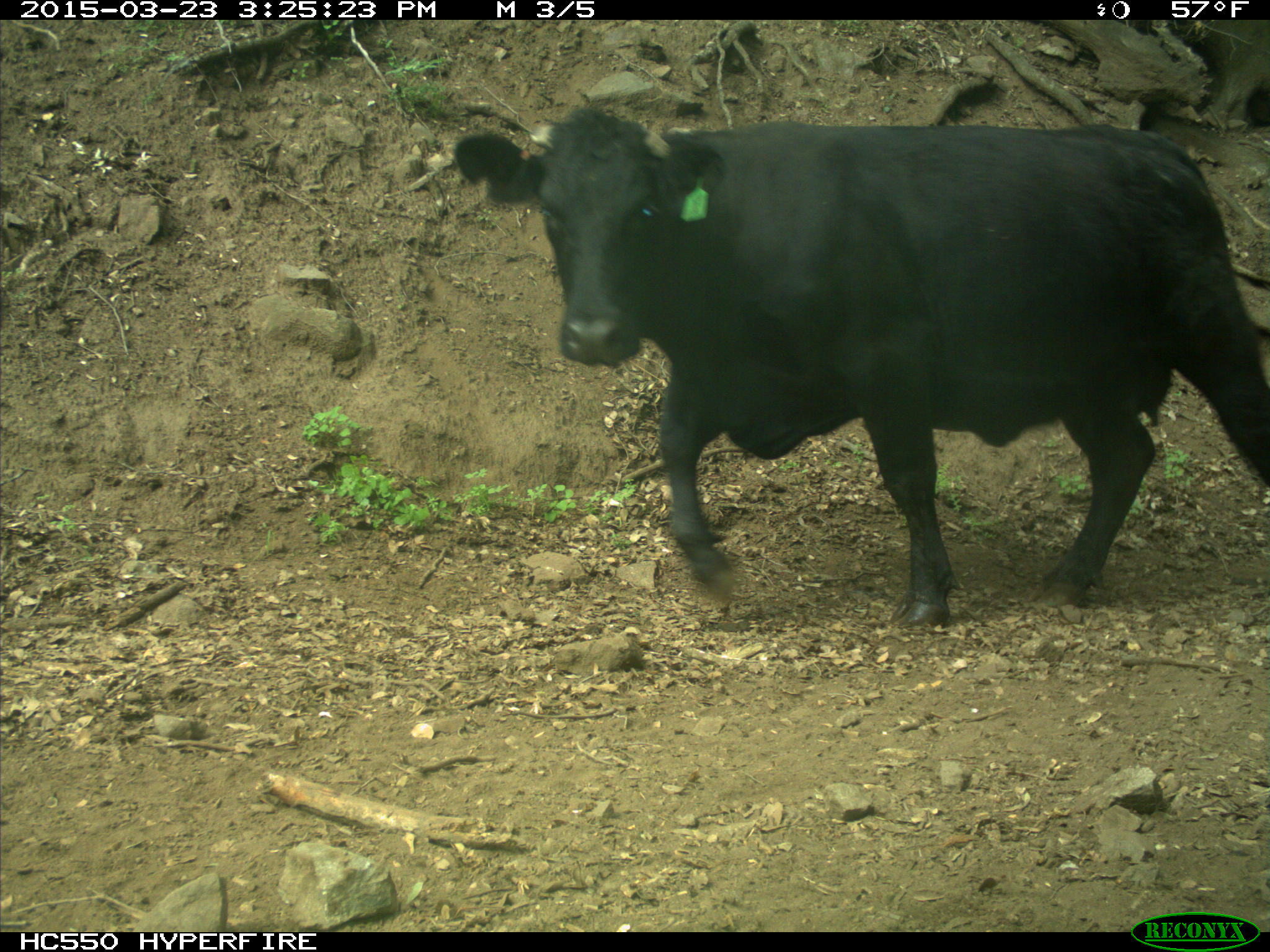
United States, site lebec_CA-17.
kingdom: Animalia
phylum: Chordata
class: Mammalia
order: Artiodactyla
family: Bovidae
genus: Bos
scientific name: Bos taurus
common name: domestic cow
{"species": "Bos taurus (domestic cow)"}